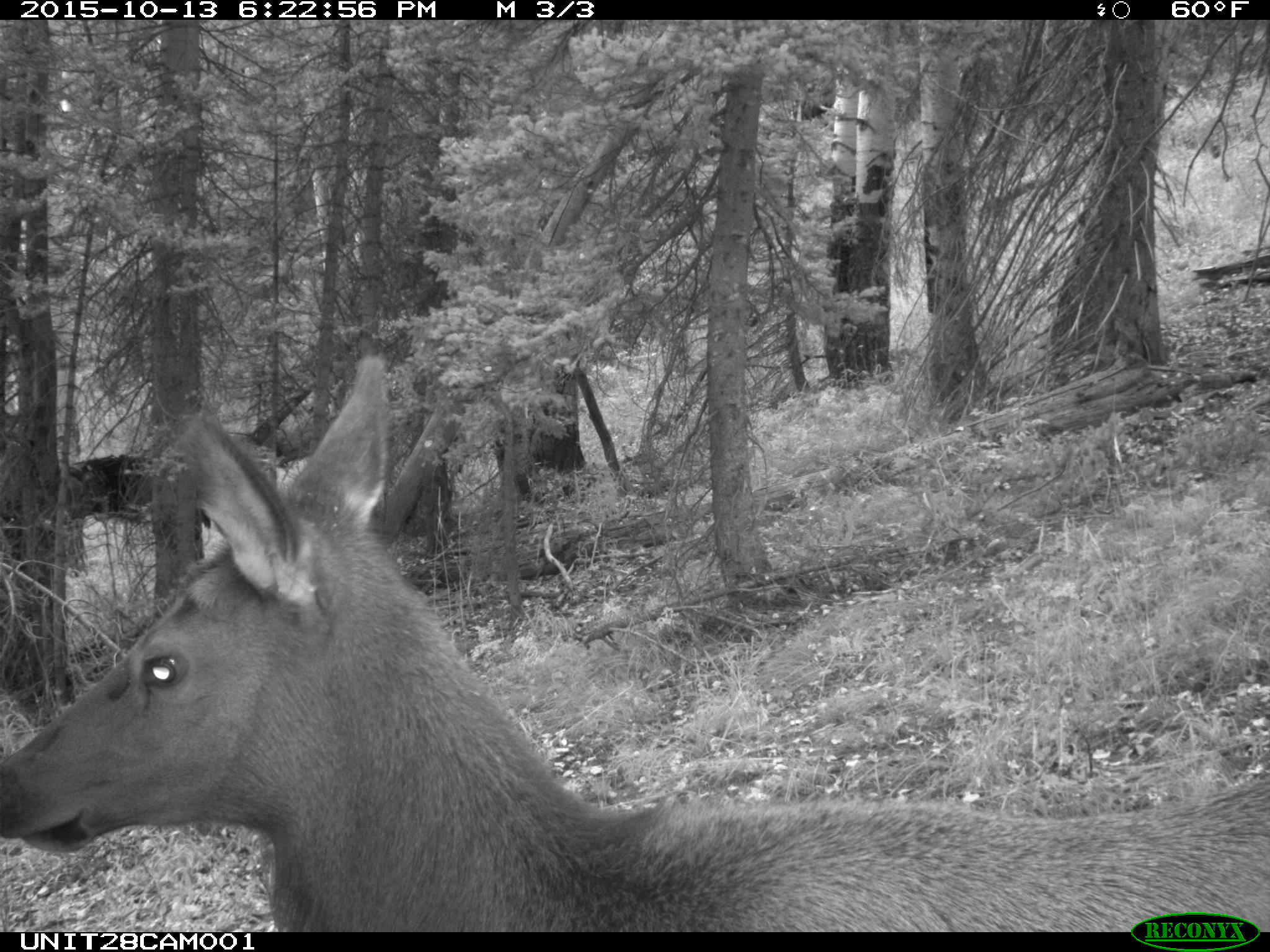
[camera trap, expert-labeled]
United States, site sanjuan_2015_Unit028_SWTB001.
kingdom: Animalia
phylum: Chordata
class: Mammalia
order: Artiodactyla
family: Cervidae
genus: Cervus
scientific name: Cervus elaphus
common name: red deer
Cervus elaphus (red deer).